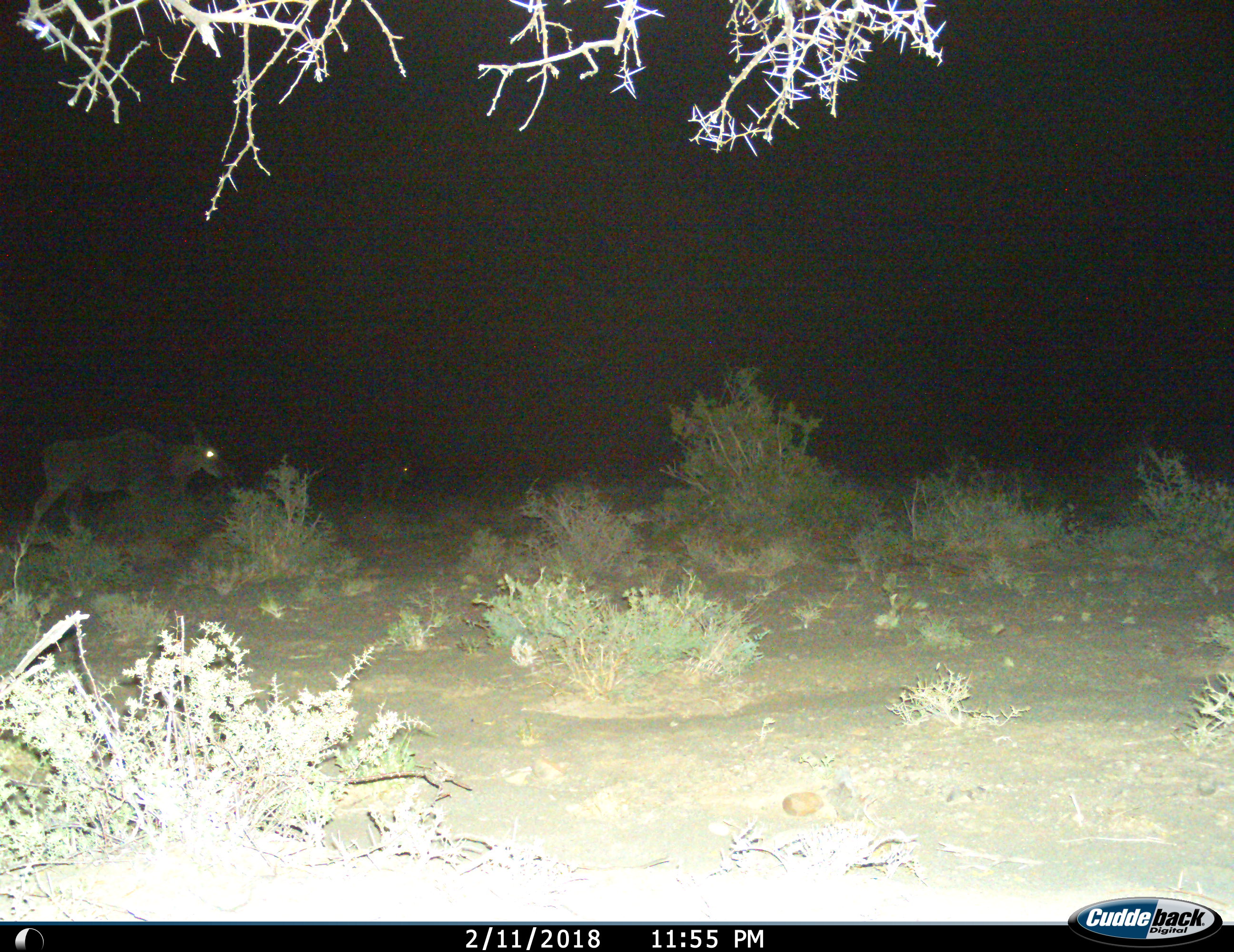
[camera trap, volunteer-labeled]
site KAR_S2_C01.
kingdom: Animalia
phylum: Chordata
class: Mammalia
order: Artiodactyla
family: Bovidae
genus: Tragelaphus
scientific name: Tragelaphus oryx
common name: eland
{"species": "eland (Tragelaphus oryx)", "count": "2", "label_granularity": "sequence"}